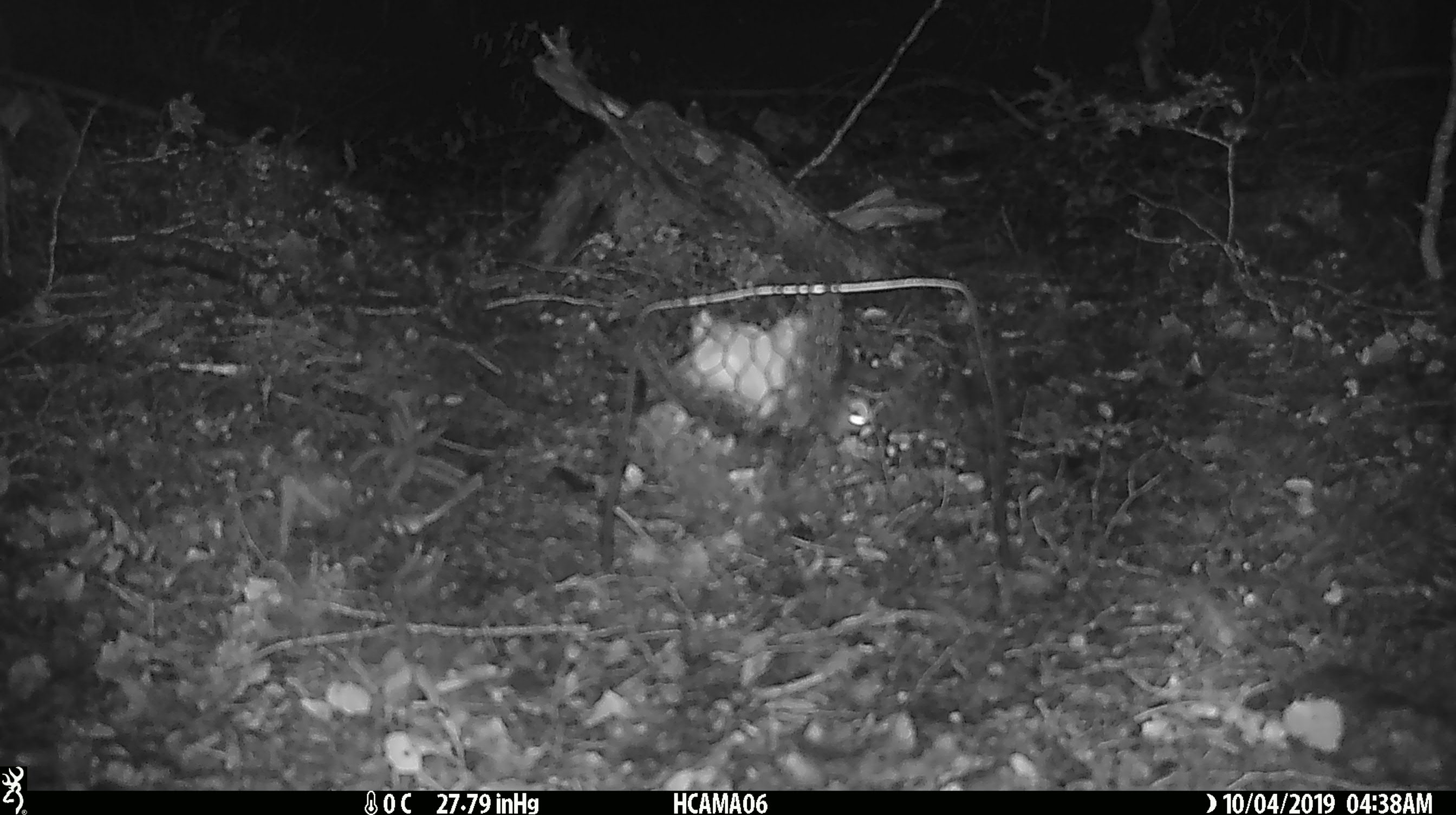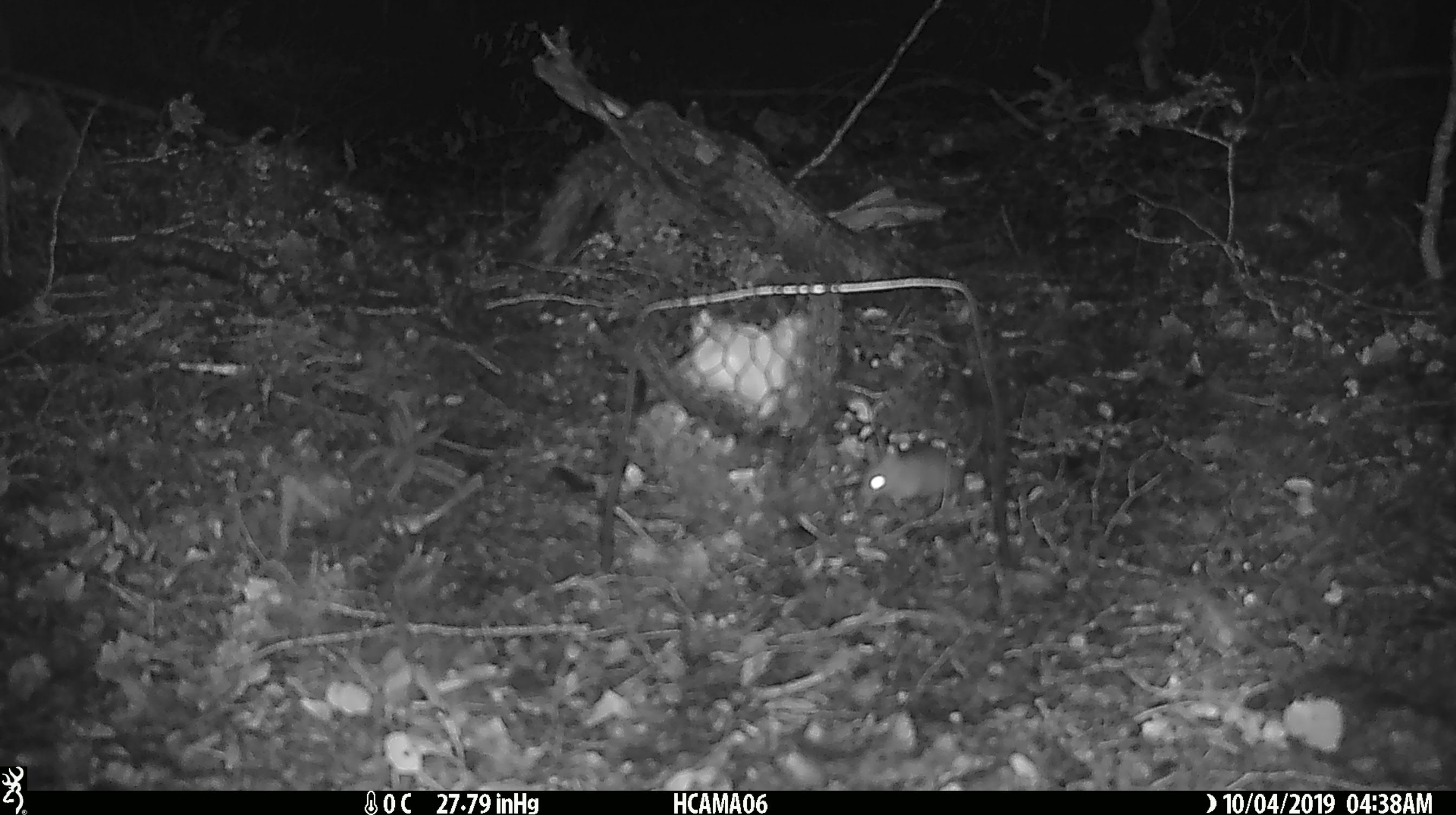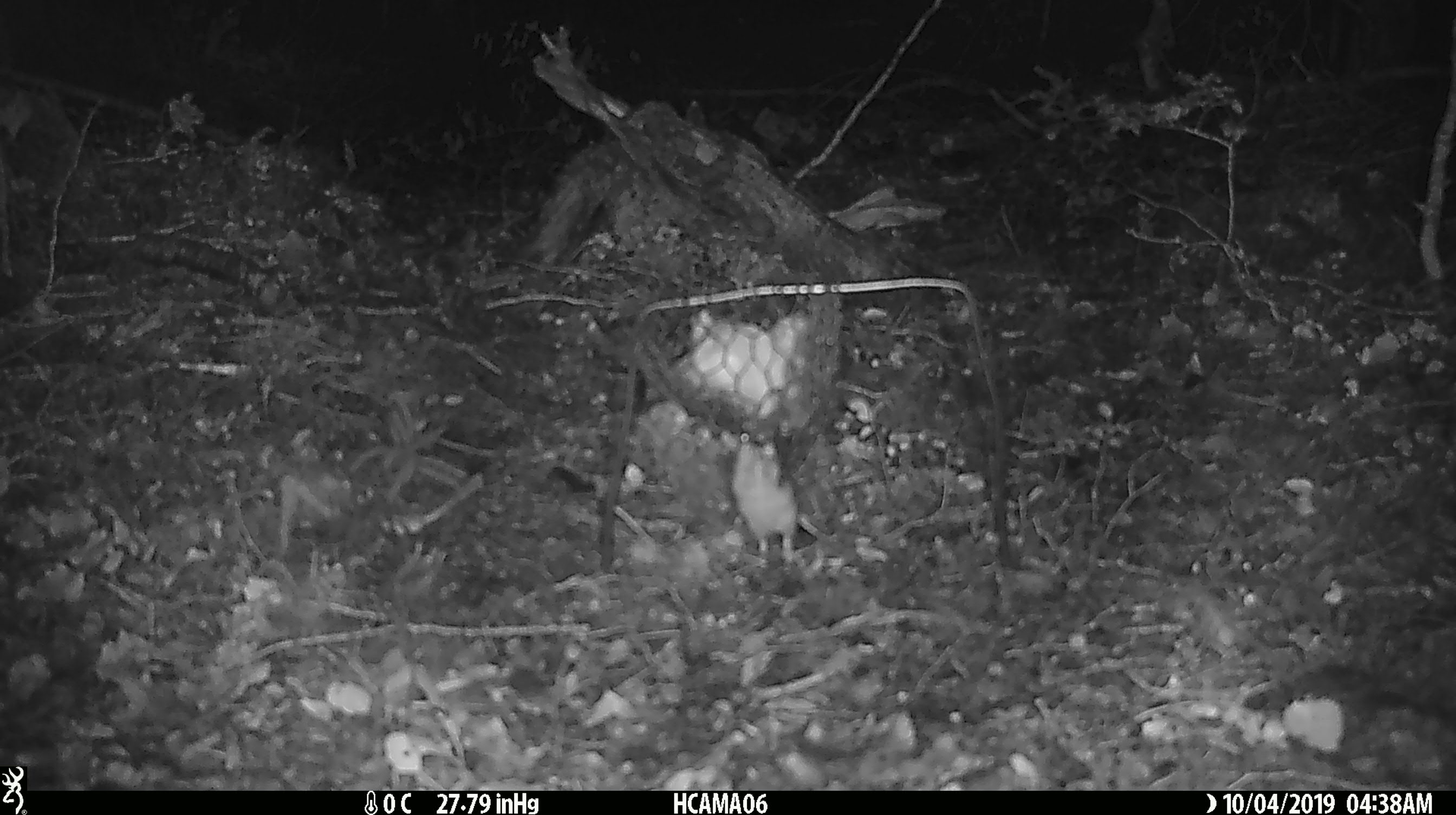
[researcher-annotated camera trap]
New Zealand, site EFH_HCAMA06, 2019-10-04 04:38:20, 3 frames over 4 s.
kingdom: Animalia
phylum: Chordata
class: Mammalia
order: Rodentia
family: Muridae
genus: Mus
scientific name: Mus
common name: mouse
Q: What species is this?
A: Mouse (Mus).